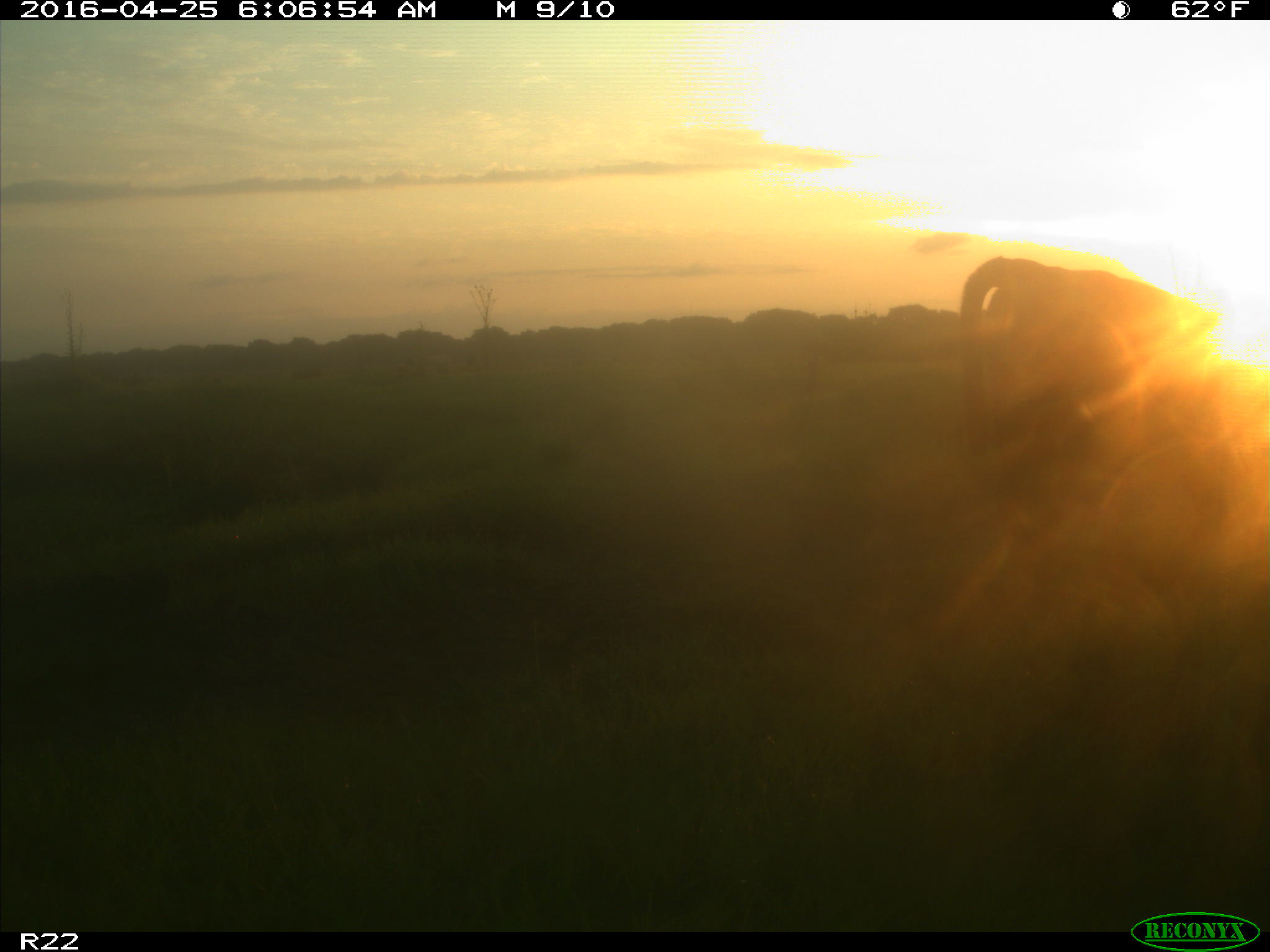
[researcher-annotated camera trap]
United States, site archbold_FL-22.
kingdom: Animalia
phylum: Chordata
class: Mammalia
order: Artiodactyla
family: Bovidae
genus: Bos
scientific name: Bos taurus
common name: domestic cow